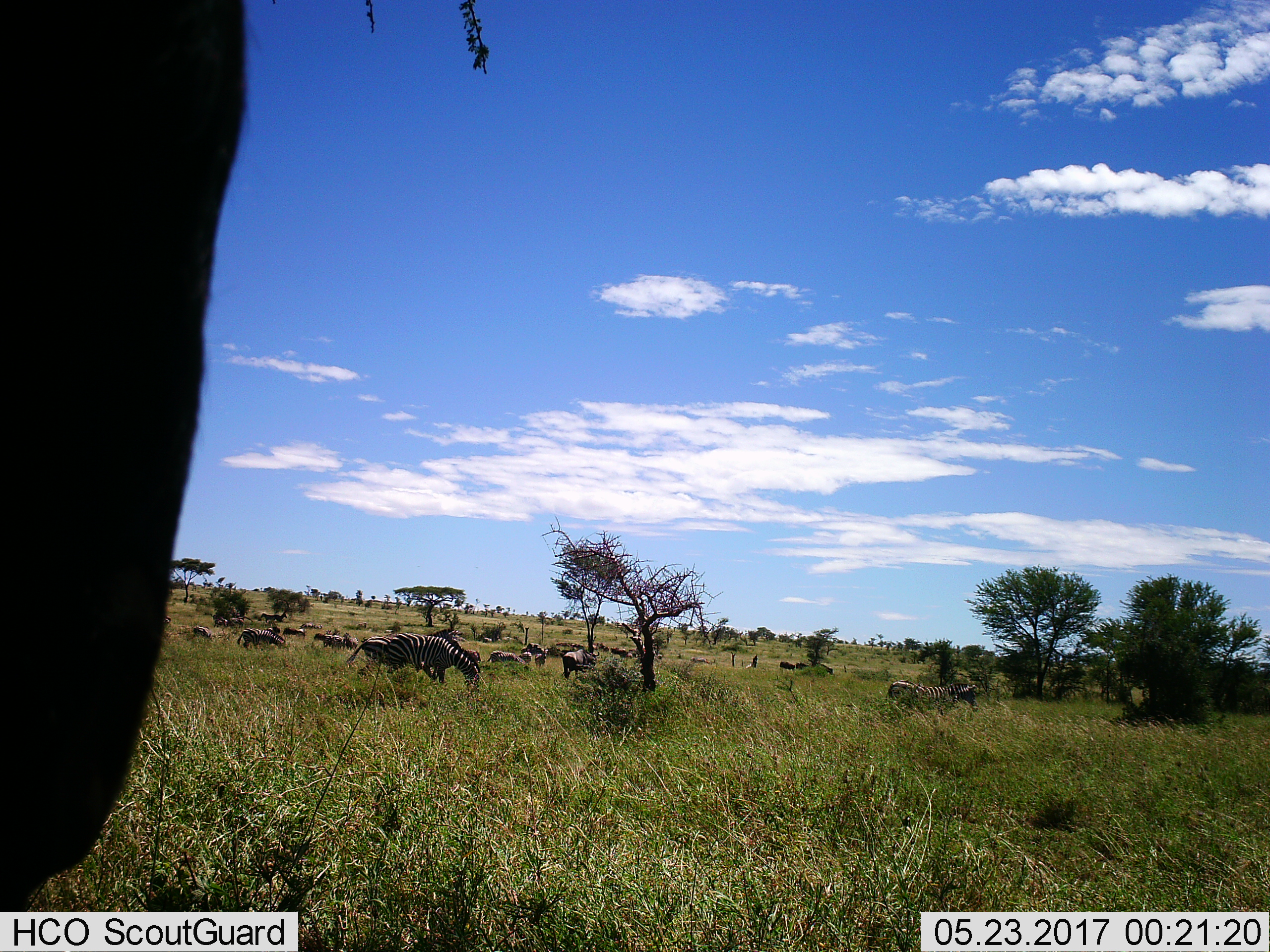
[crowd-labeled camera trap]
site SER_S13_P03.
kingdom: Animalia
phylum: Chordata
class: Mammalia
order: Perissodactyla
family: Equidae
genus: Equus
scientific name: Equus quagga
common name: plains zebra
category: zebraplains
Zebraplains (plains zebra) (Equus quagga), count 11-50. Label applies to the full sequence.